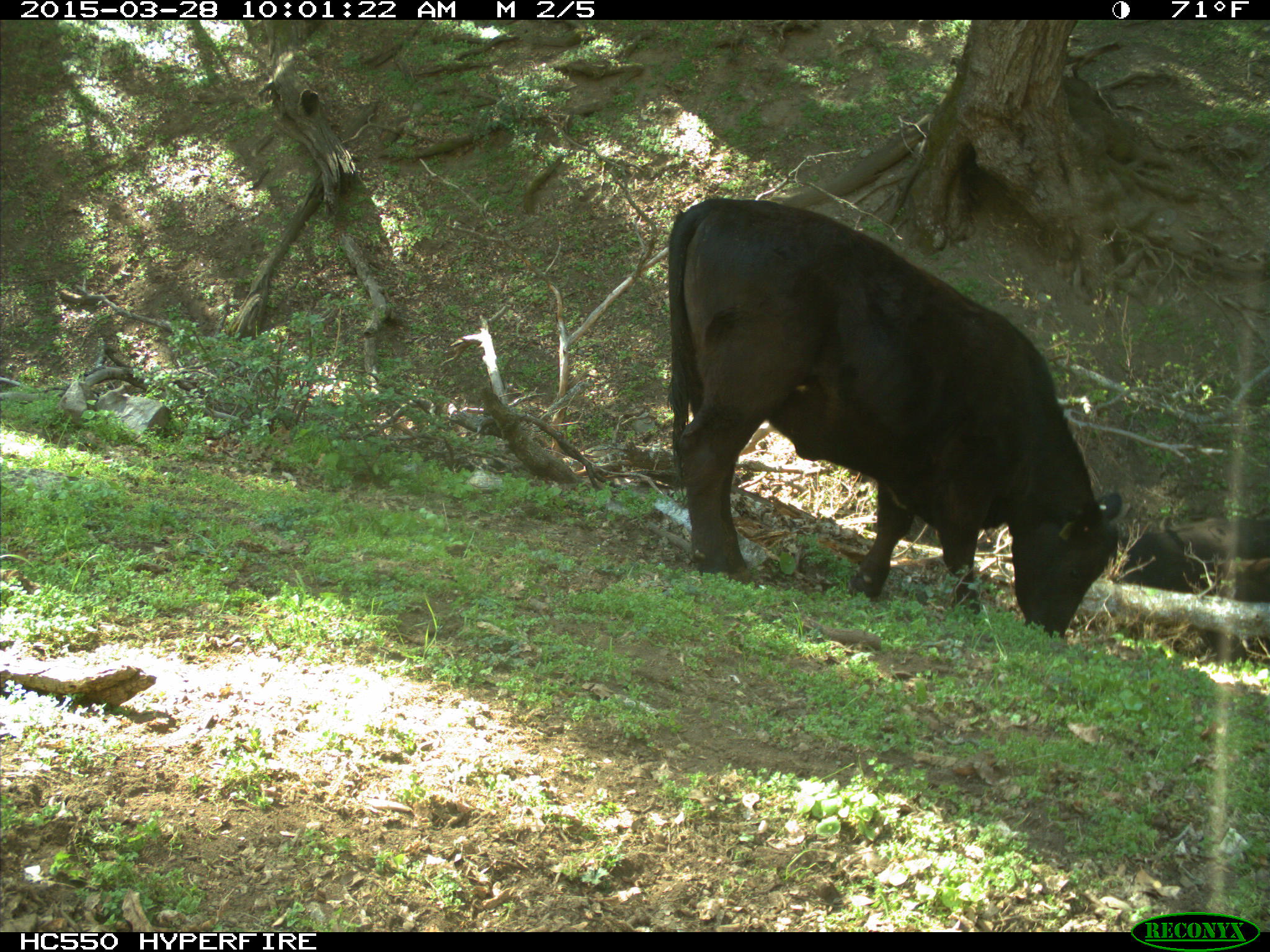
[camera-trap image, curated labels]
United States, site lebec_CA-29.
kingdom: Animalia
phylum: Chordata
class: Mammalia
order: Artiodactyla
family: Bovidae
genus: Bos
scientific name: Bos taurus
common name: domestic cow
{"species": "Bos taurus (domestic cow)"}